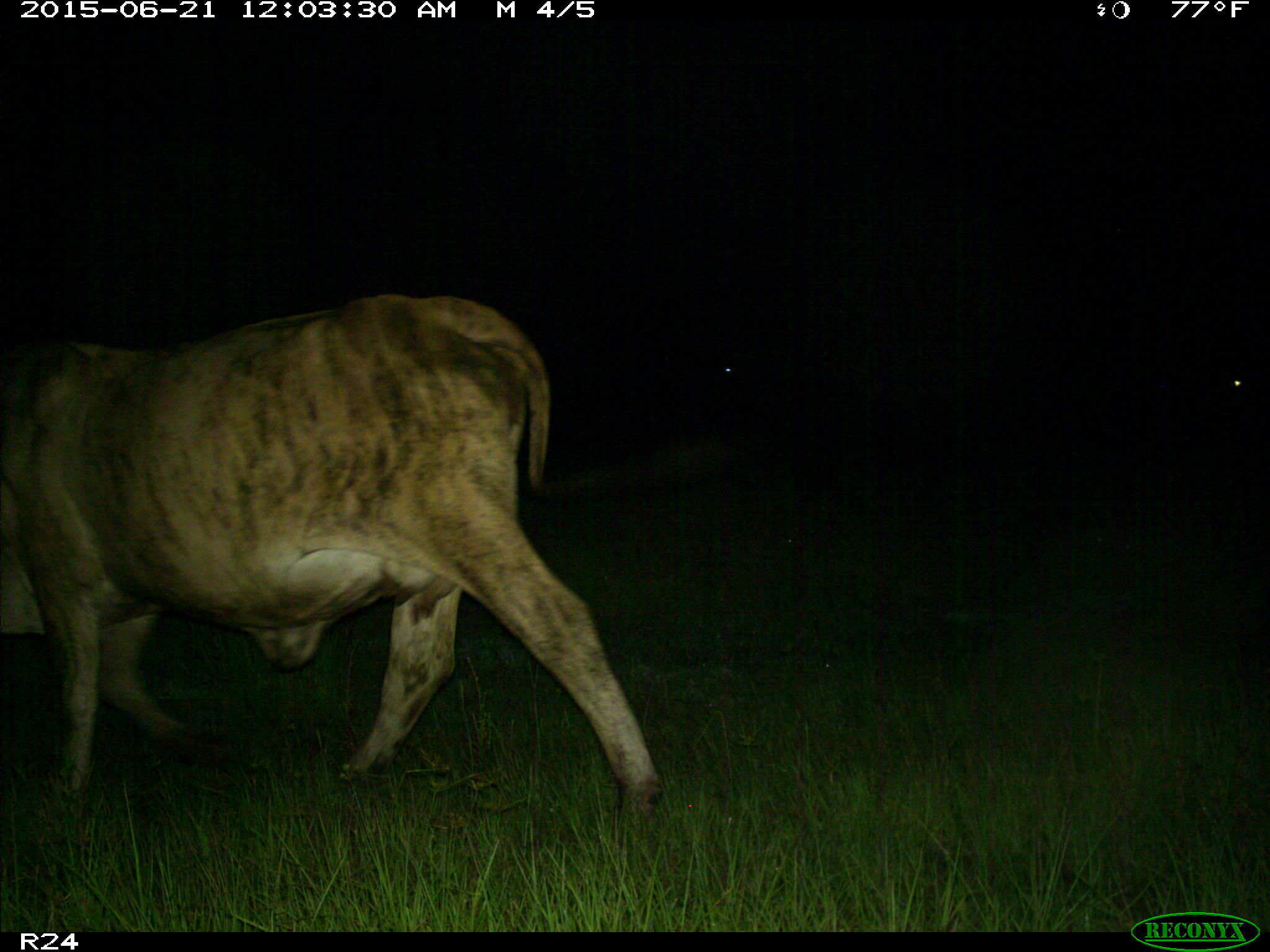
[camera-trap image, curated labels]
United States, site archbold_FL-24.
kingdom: Animalia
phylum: Chordata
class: Mammalia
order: Artiodactyla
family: Bovidae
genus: Bos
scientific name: Bos taurus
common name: domestic cow